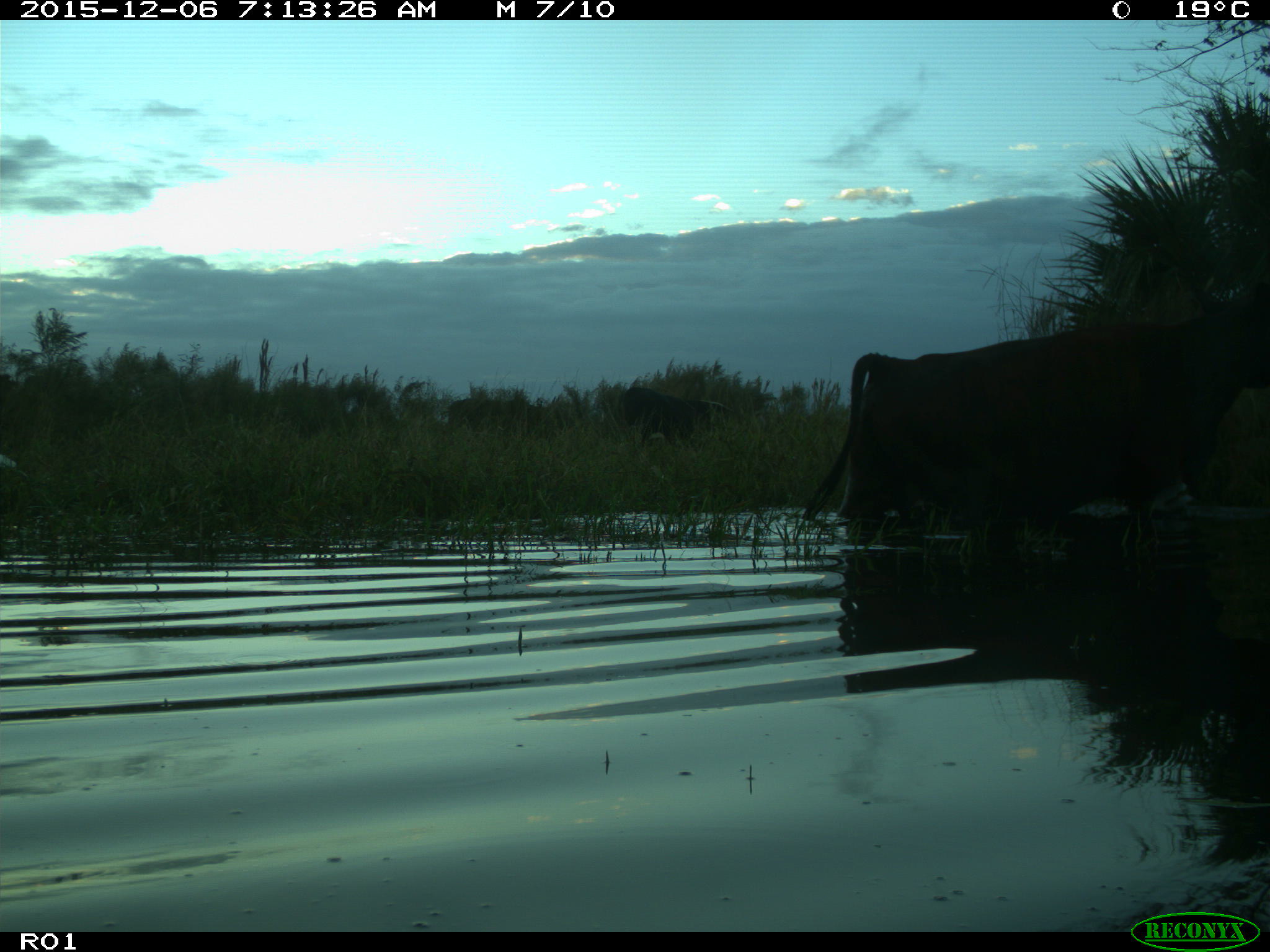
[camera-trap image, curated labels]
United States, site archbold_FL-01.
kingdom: Animalia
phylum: Chordata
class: Mammalia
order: Artiodactyla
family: Bovidae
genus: Bos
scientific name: Bos taurus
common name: domestic cow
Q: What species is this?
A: Bos taurus (domestic cow).